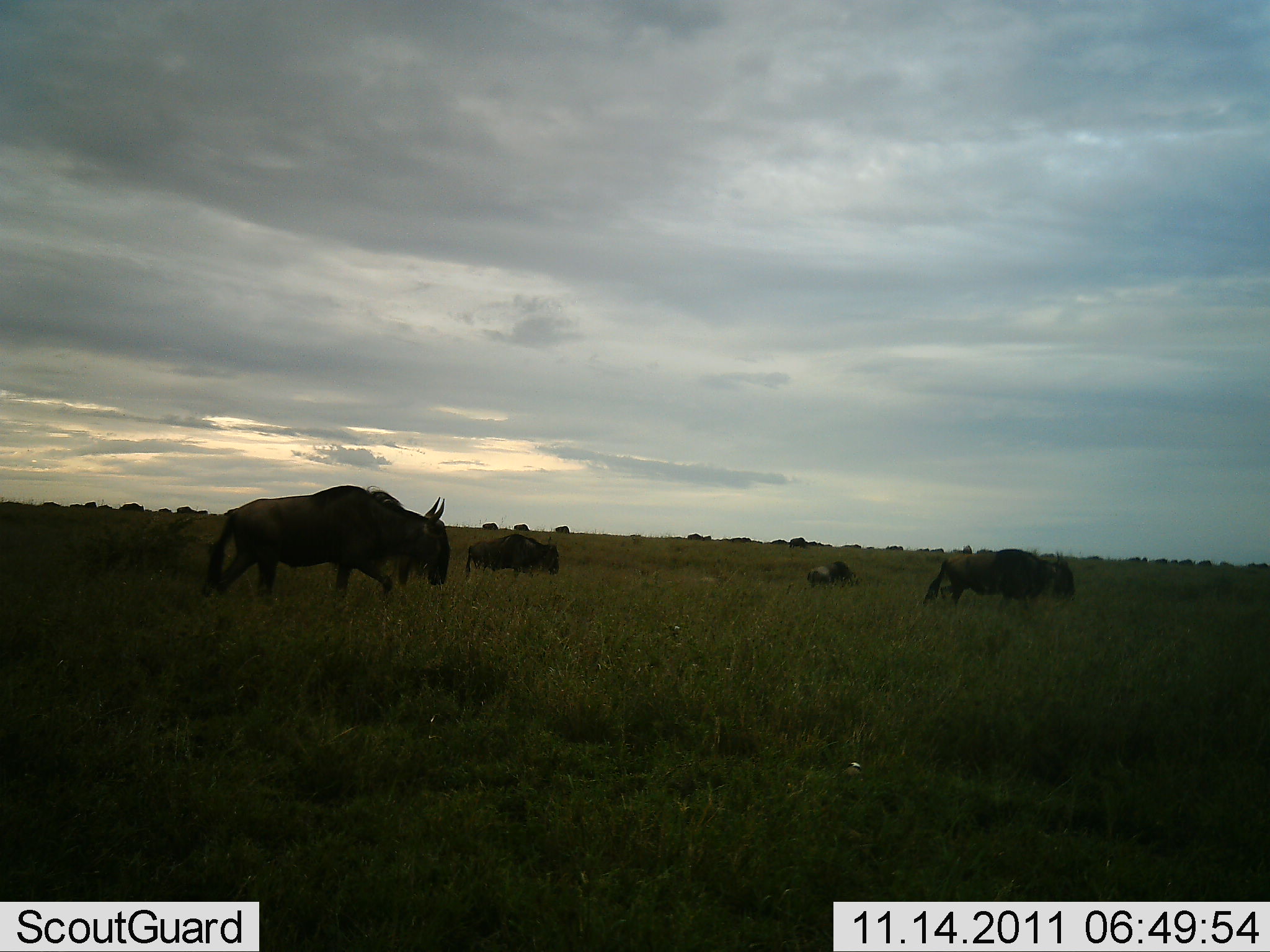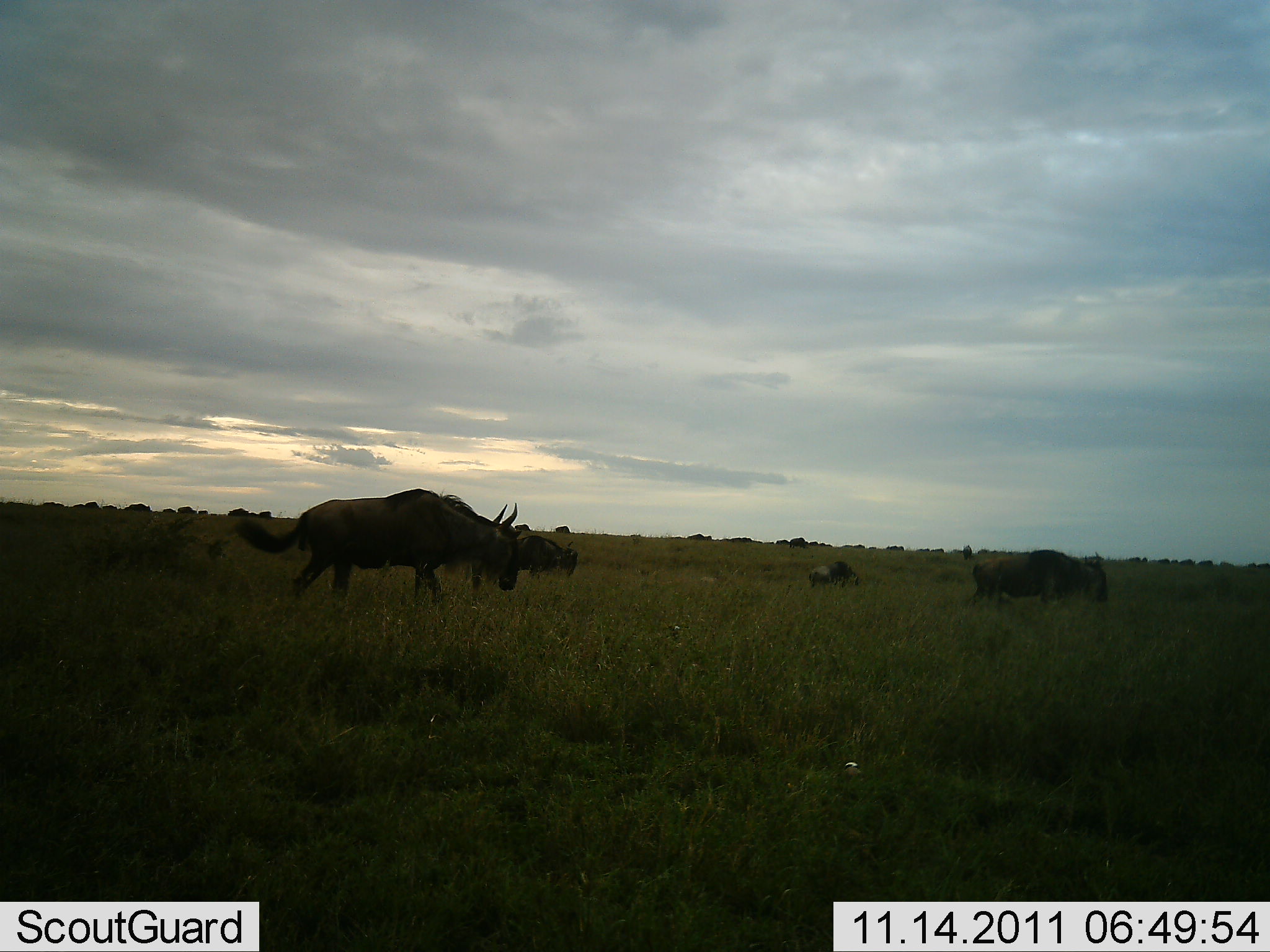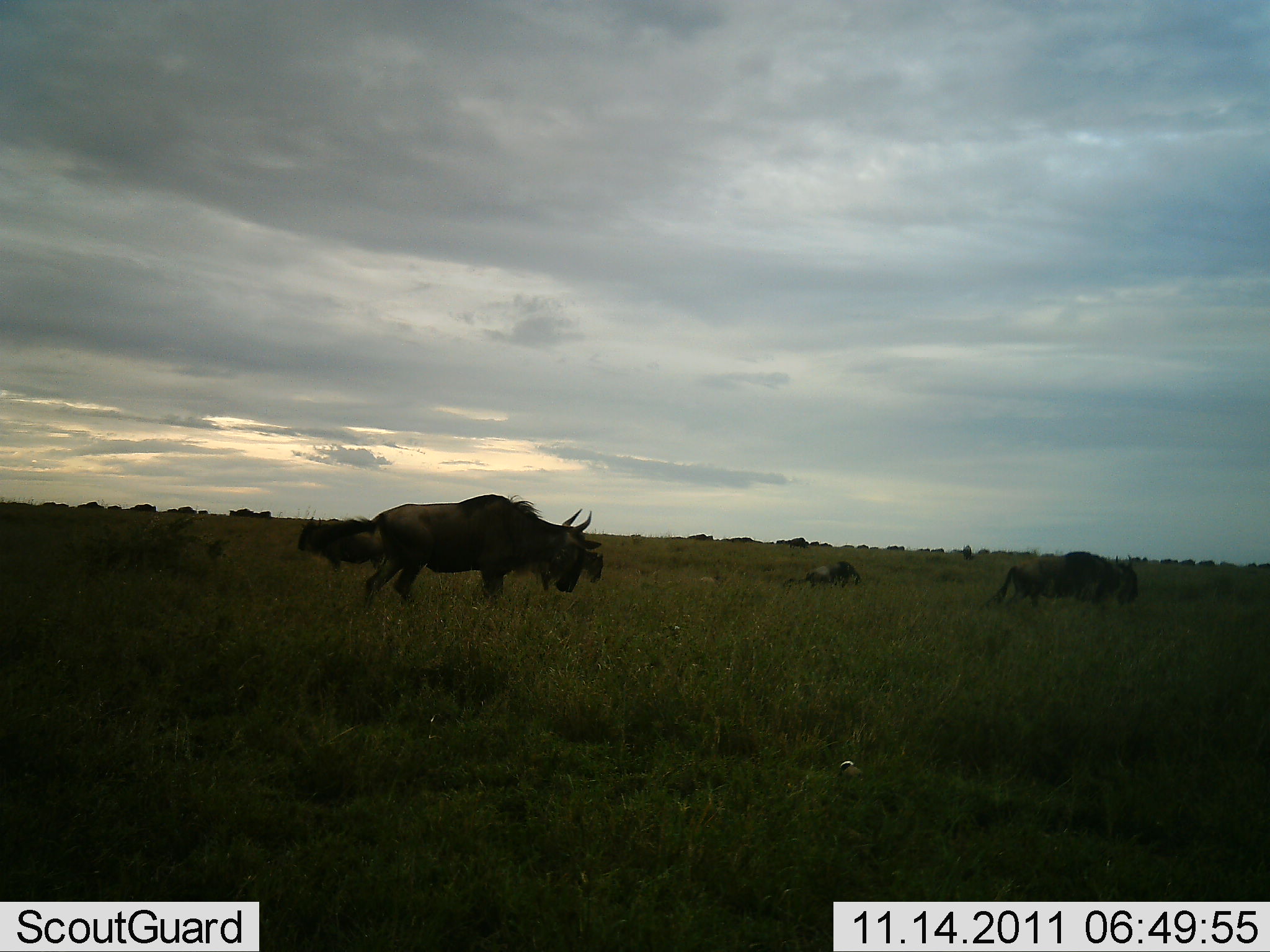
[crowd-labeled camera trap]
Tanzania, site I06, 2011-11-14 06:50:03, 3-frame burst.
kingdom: Animalia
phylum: Chordata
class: Mammalia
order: Artiodactyla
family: Bovidae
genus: Connochaetes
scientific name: Connochaetes taurinus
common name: blue wildebeest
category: wildebeest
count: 6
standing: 7%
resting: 0%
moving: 100%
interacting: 0%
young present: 0%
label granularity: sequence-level